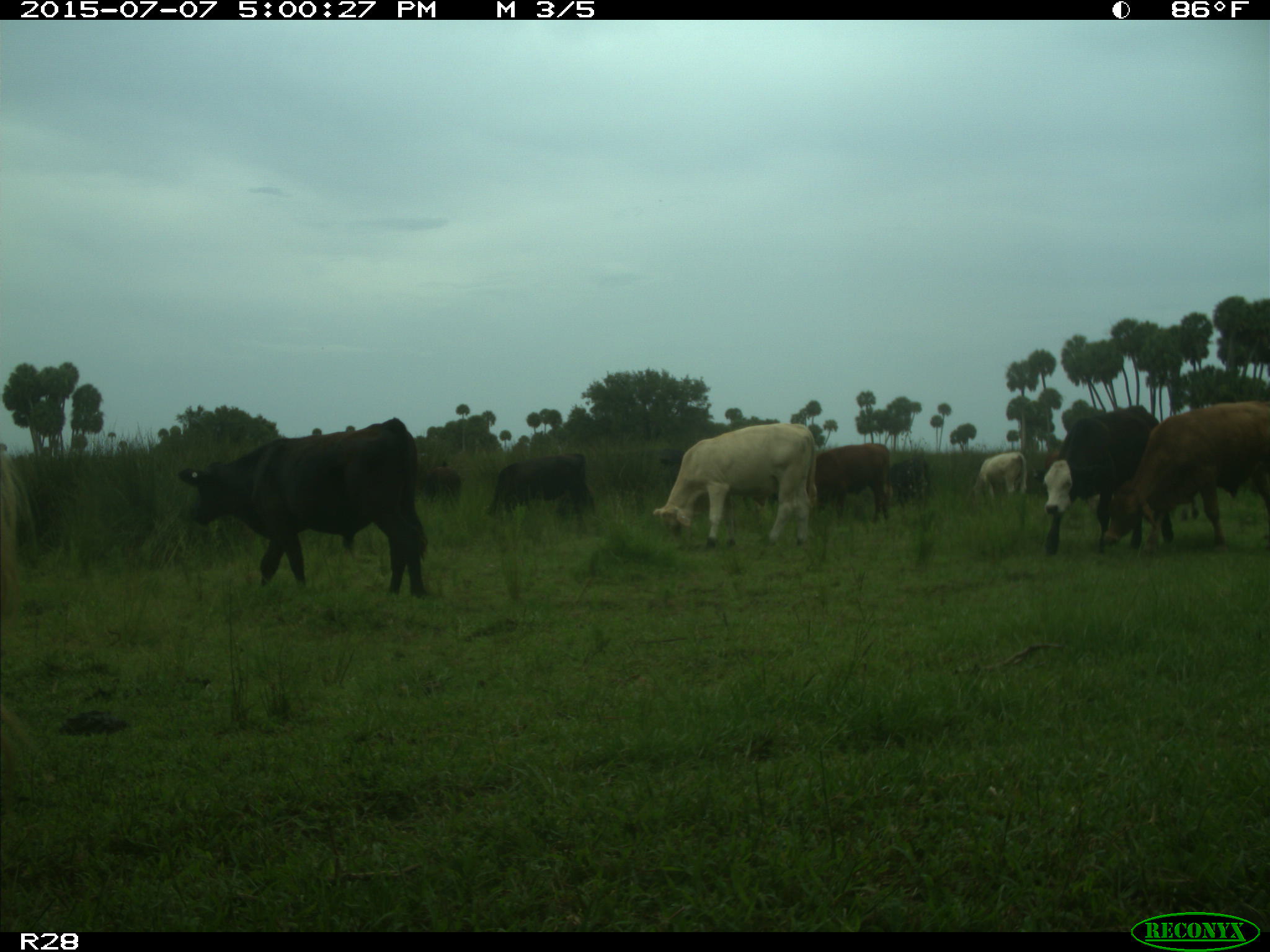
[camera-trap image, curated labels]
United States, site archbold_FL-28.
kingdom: Animalia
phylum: Chordata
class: Mammalia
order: Artiodactyla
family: Bovidae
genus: Bos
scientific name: Bos taurus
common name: domestic cow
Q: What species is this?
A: Bos taurus (domestic cow).